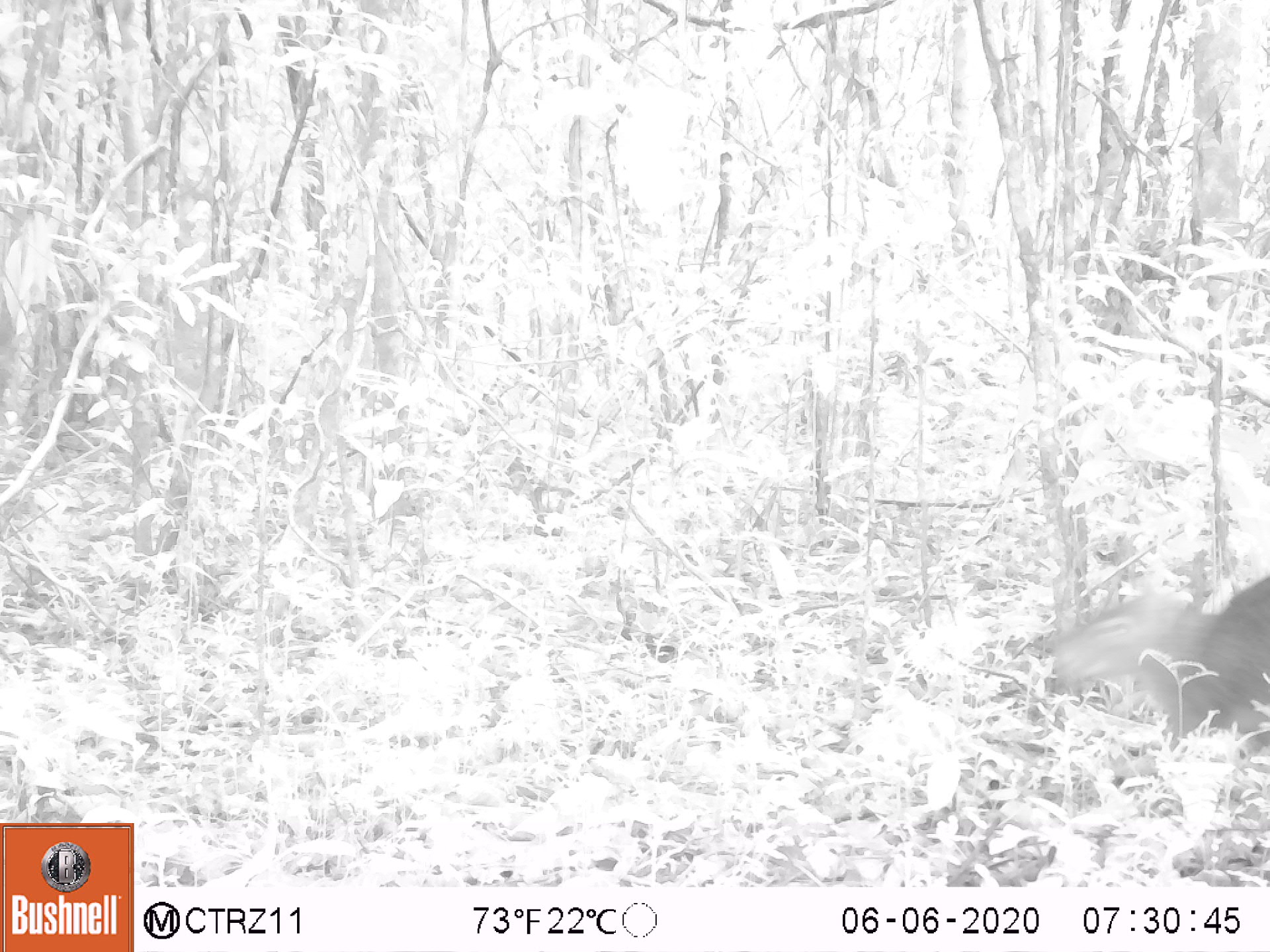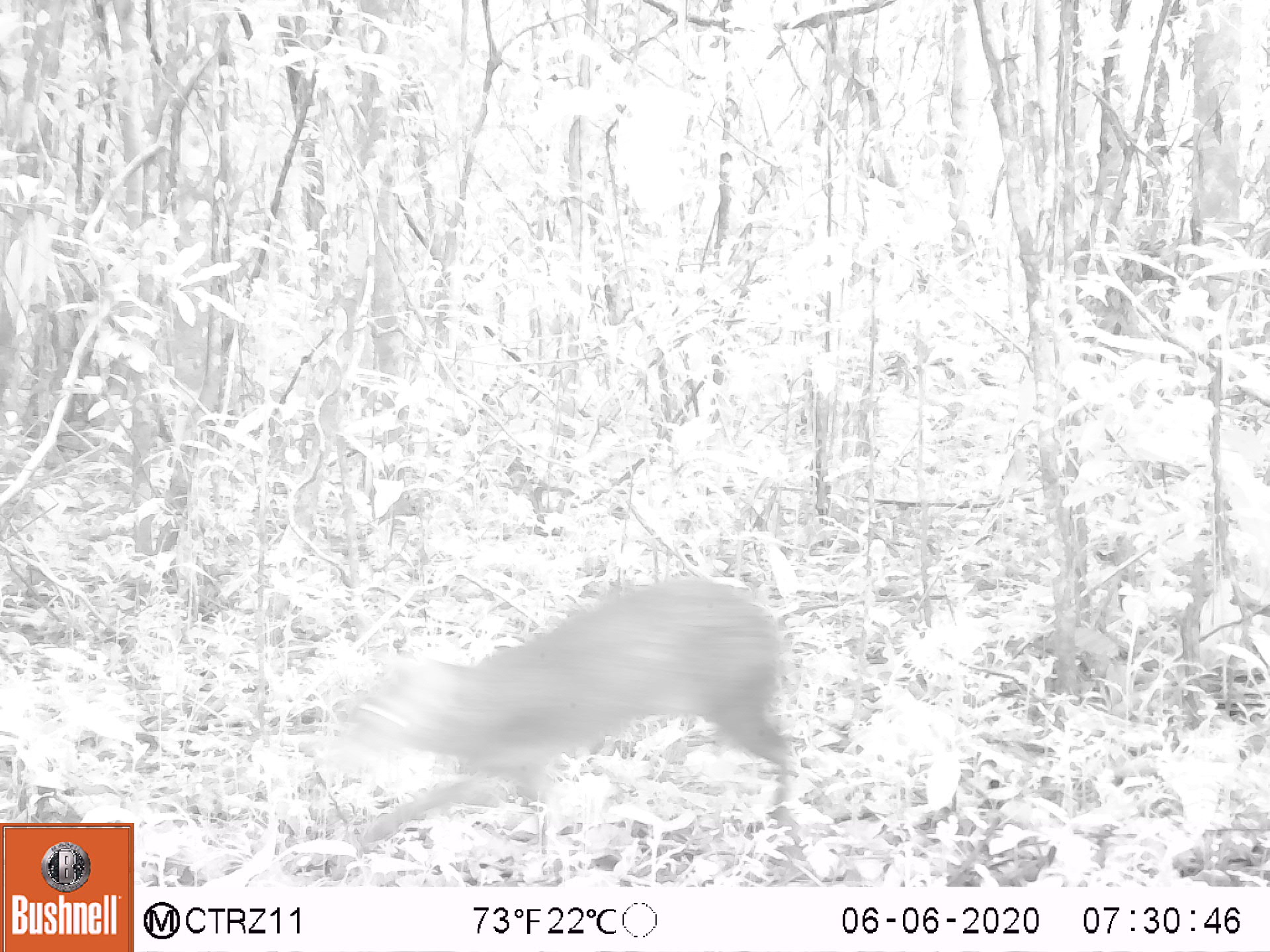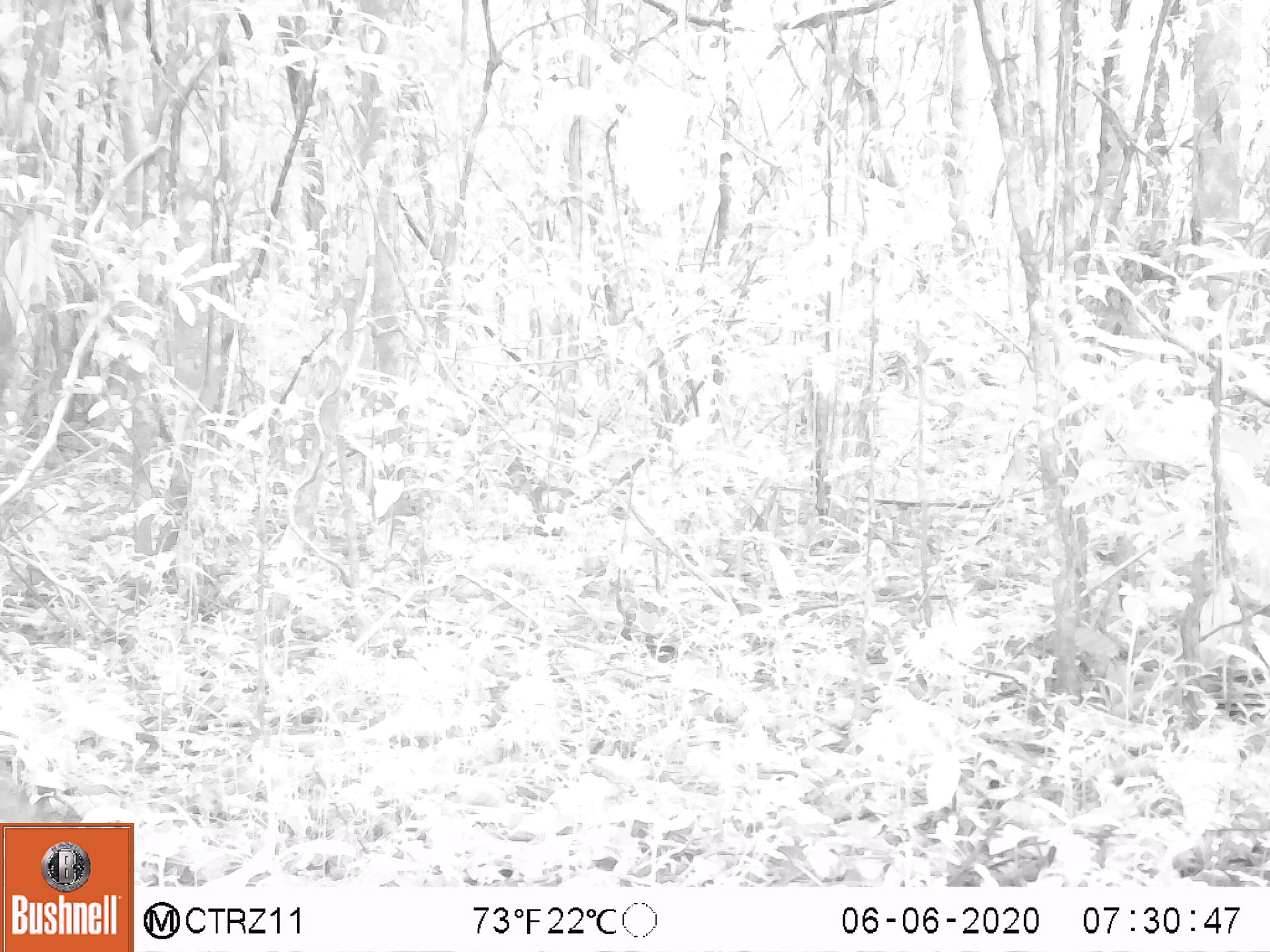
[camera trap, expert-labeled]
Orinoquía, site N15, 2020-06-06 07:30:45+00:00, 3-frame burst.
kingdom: Animalia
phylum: Chordata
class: Mammalia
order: Rodentia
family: Dasyproctidae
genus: Dasyprocta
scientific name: Dasyprocta fuliginosa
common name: black agouti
Black agouti (Dasyprocta fuliginosa).